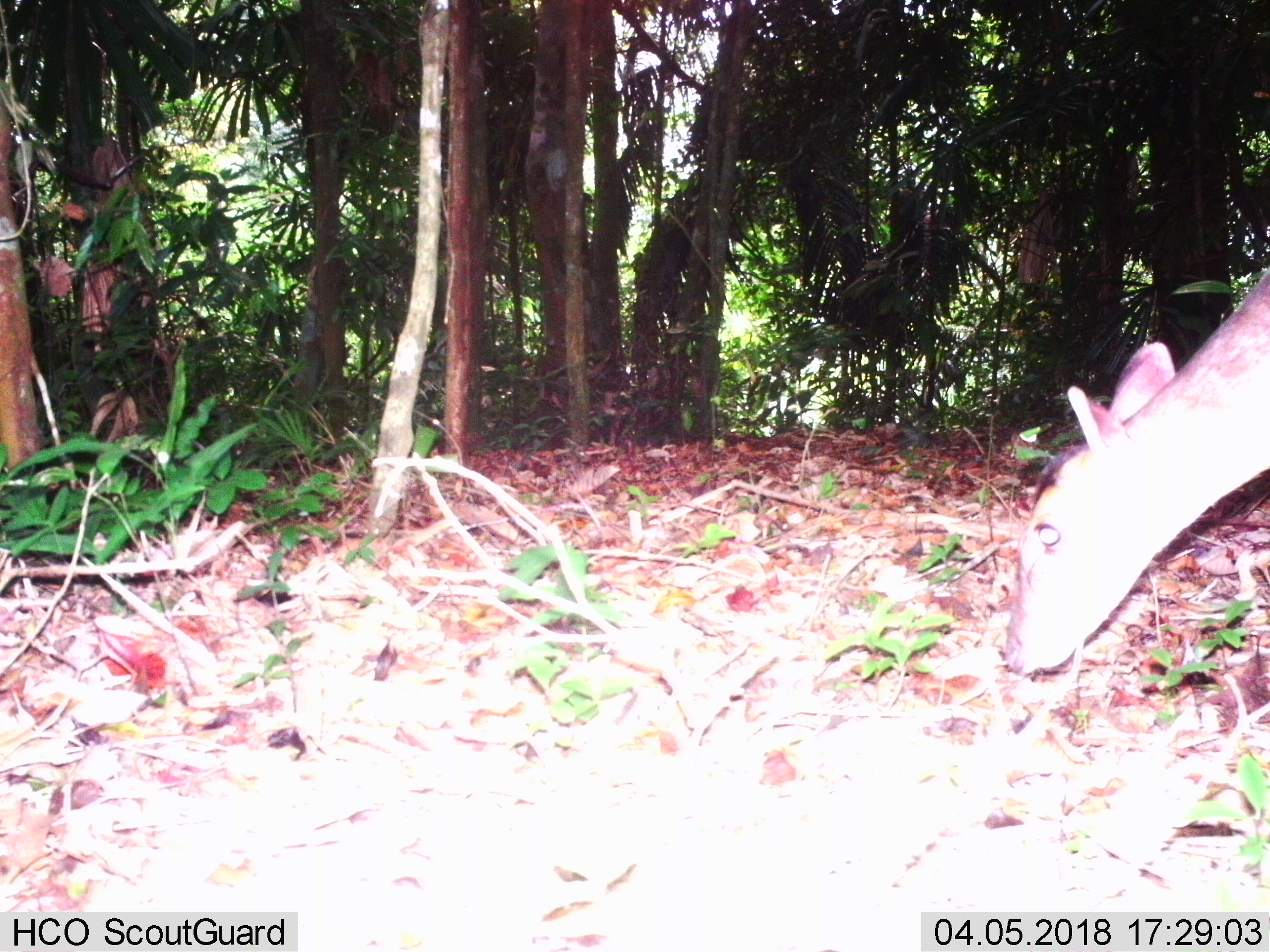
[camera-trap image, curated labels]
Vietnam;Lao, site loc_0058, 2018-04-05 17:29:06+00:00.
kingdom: Animalia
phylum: Chordata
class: Mammalia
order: Artiodactyla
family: Cervidae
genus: Muntiacus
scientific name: Muntiacus vuquangensis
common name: large-antlered muntjac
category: large antlered muntjac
Large antlered muntjac (large-antlered muntjac) (Muntiacus vuquangensis). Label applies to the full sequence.